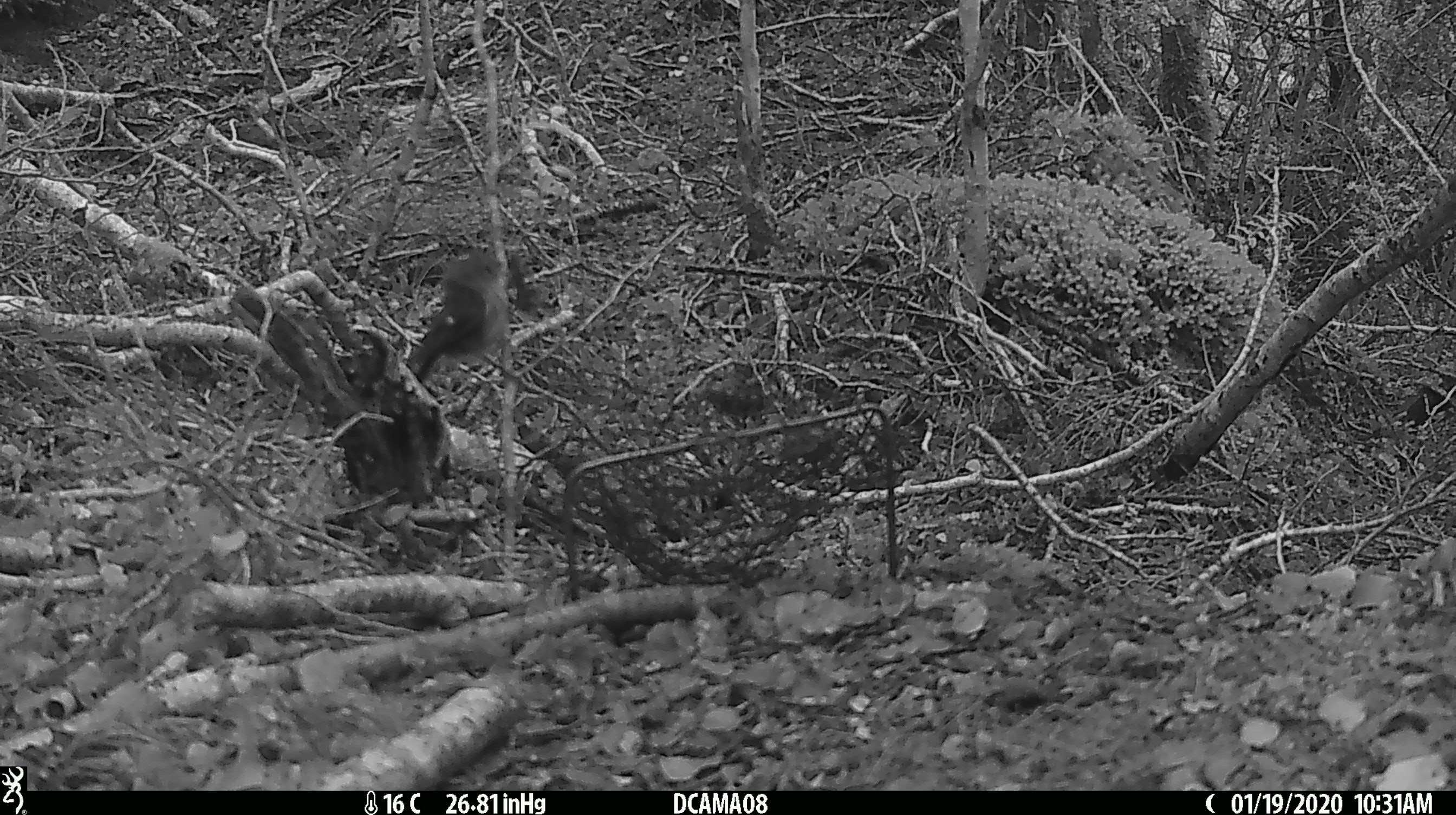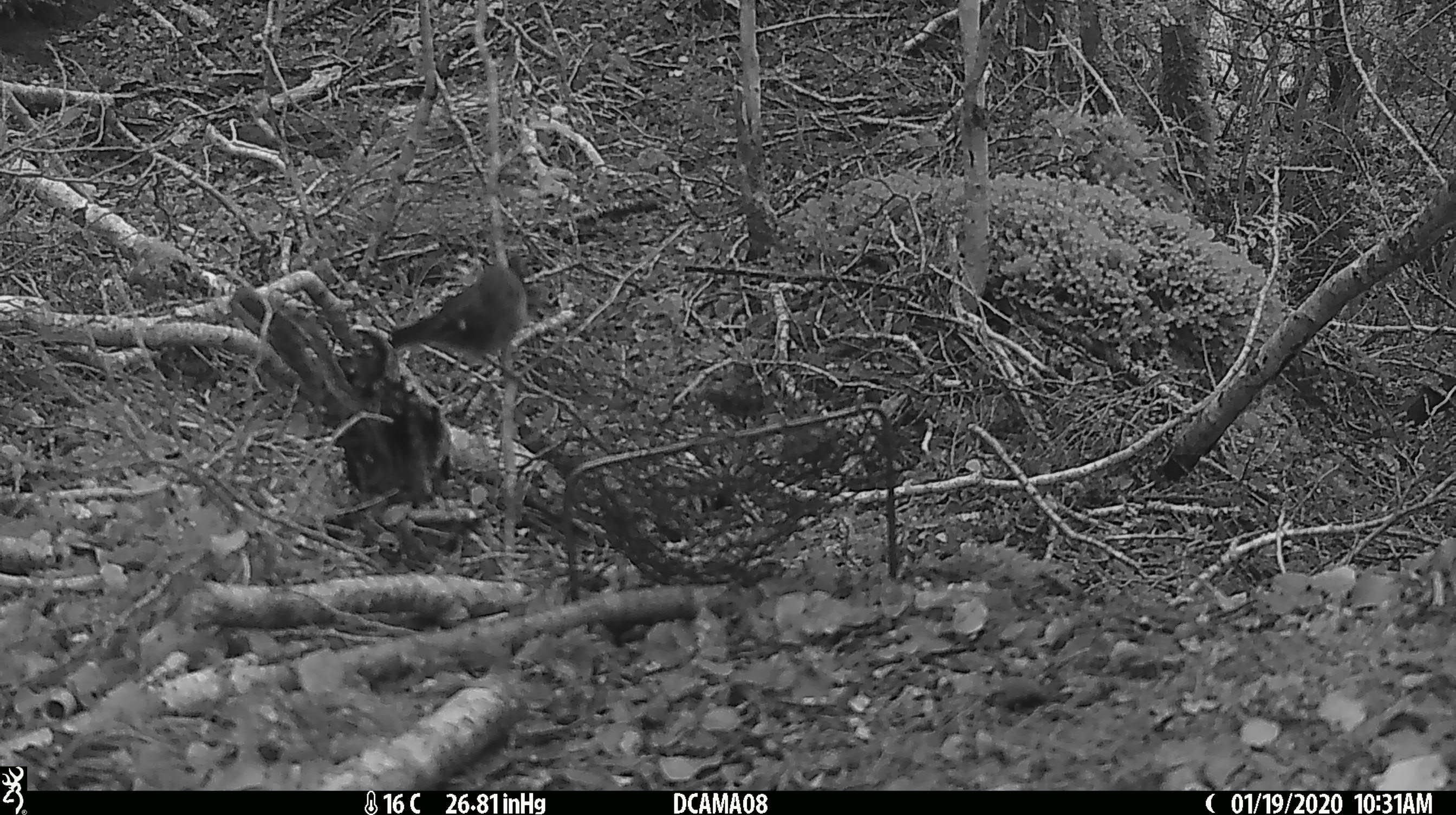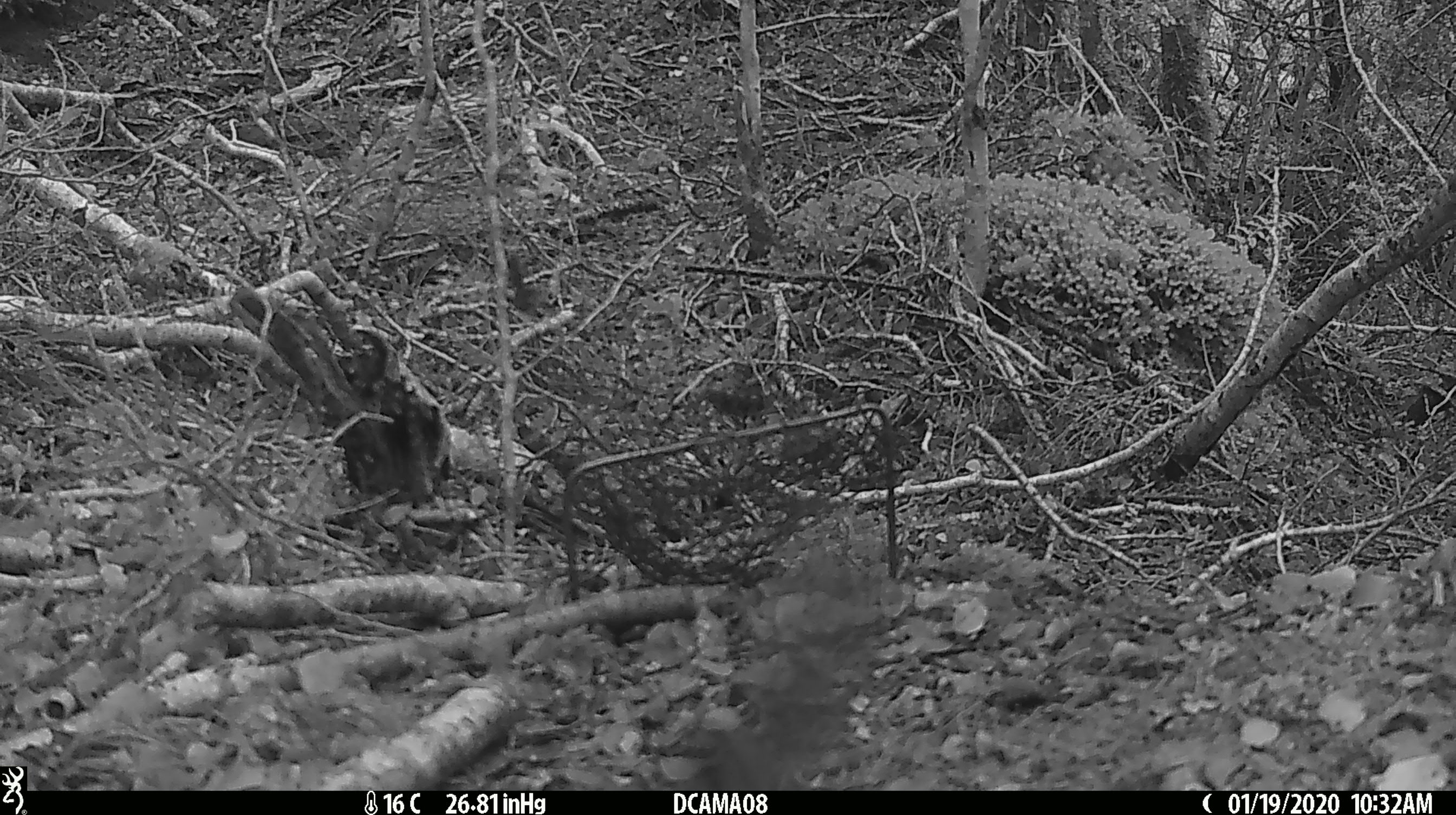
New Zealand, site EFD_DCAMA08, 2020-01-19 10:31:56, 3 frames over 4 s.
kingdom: Animalia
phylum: Chordata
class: Aves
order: Passeriformes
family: Petroicidae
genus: Petroica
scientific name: Petroica australis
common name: new zealand robin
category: robin